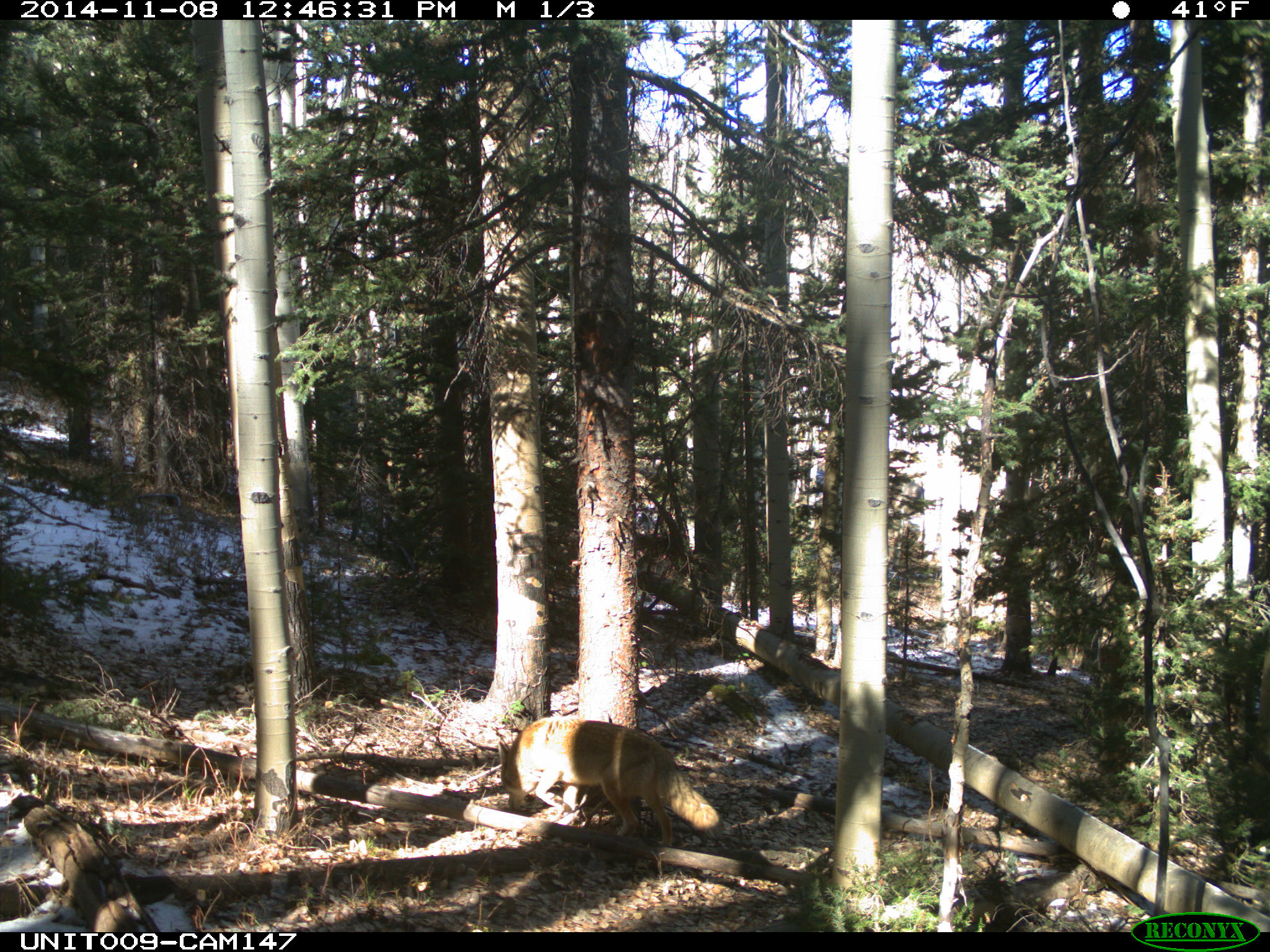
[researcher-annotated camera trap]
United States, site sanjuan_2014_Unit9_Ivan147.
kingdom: Animalia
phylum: Chordata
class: Mammalia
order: Carnivora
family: Canidae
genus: Canis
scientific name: Canis latrans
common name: coyote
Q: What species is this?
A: Canis latrans (coyote).